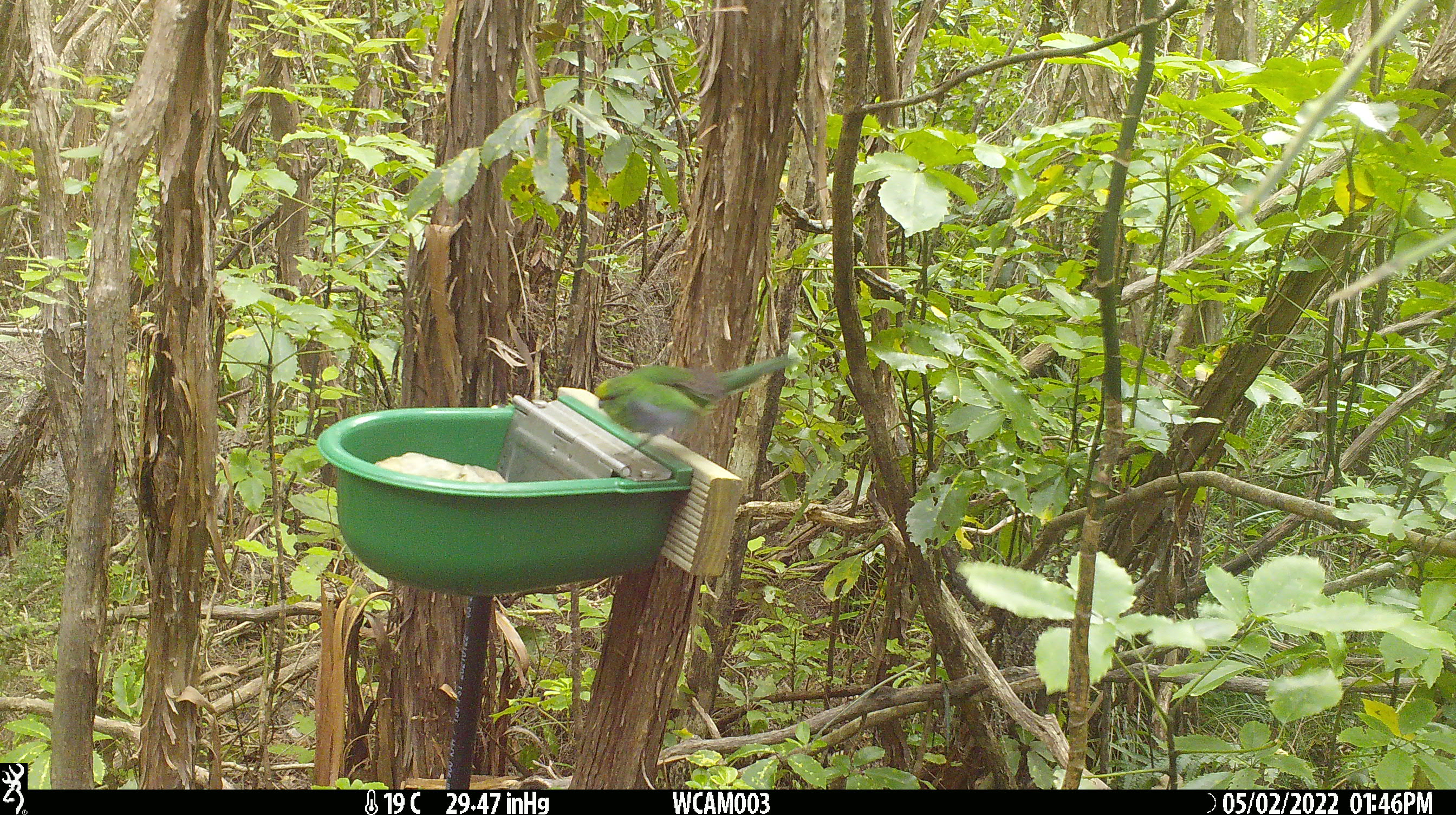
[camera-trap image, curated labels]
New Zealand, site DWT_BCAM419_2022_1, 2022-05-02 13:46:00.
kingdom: Animalia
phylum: Chordata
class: Aves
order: Psittaciformes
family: Psittaculidae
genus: Cyanoramphus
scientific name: Cyanoramphus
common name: parakeet